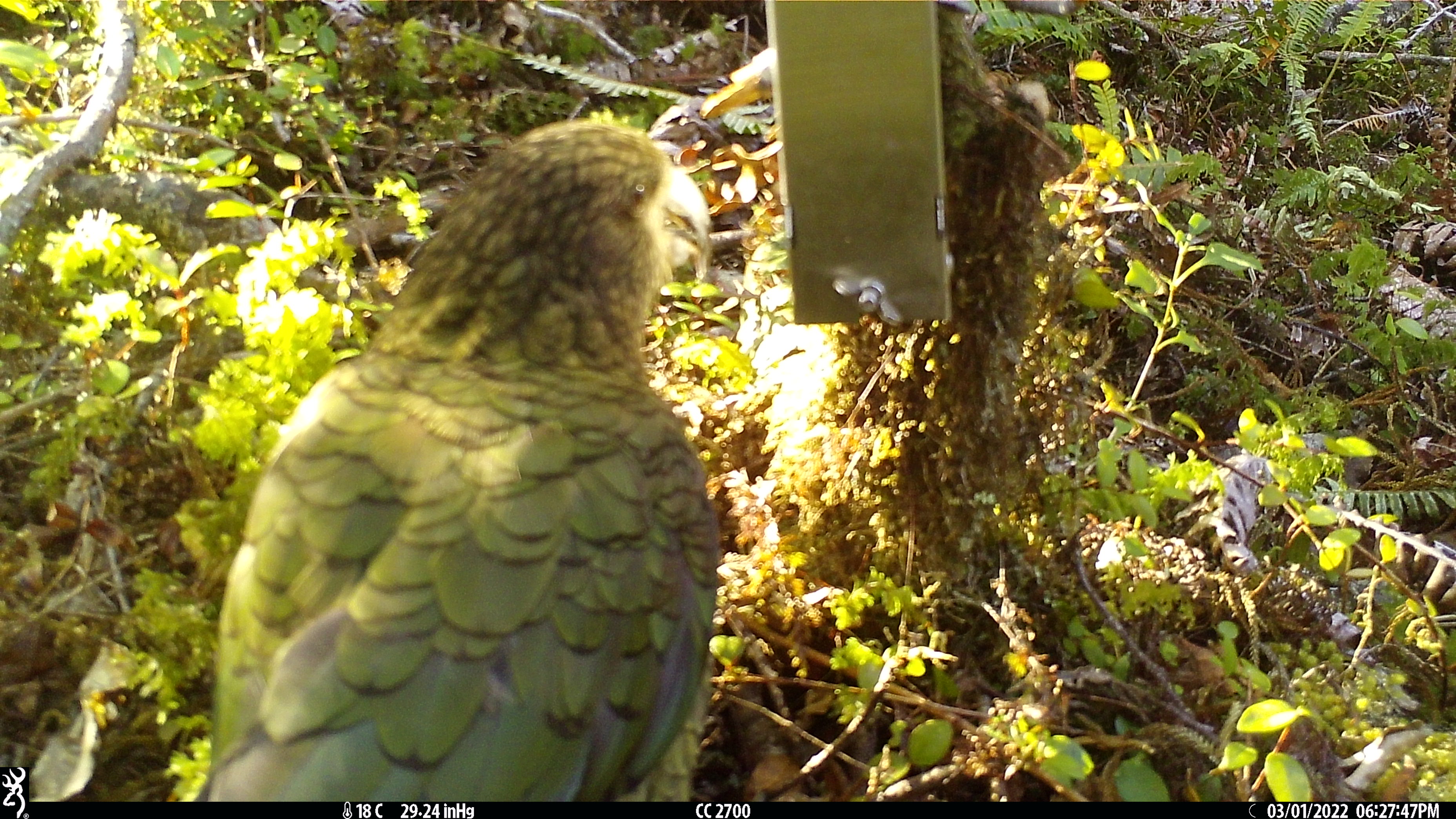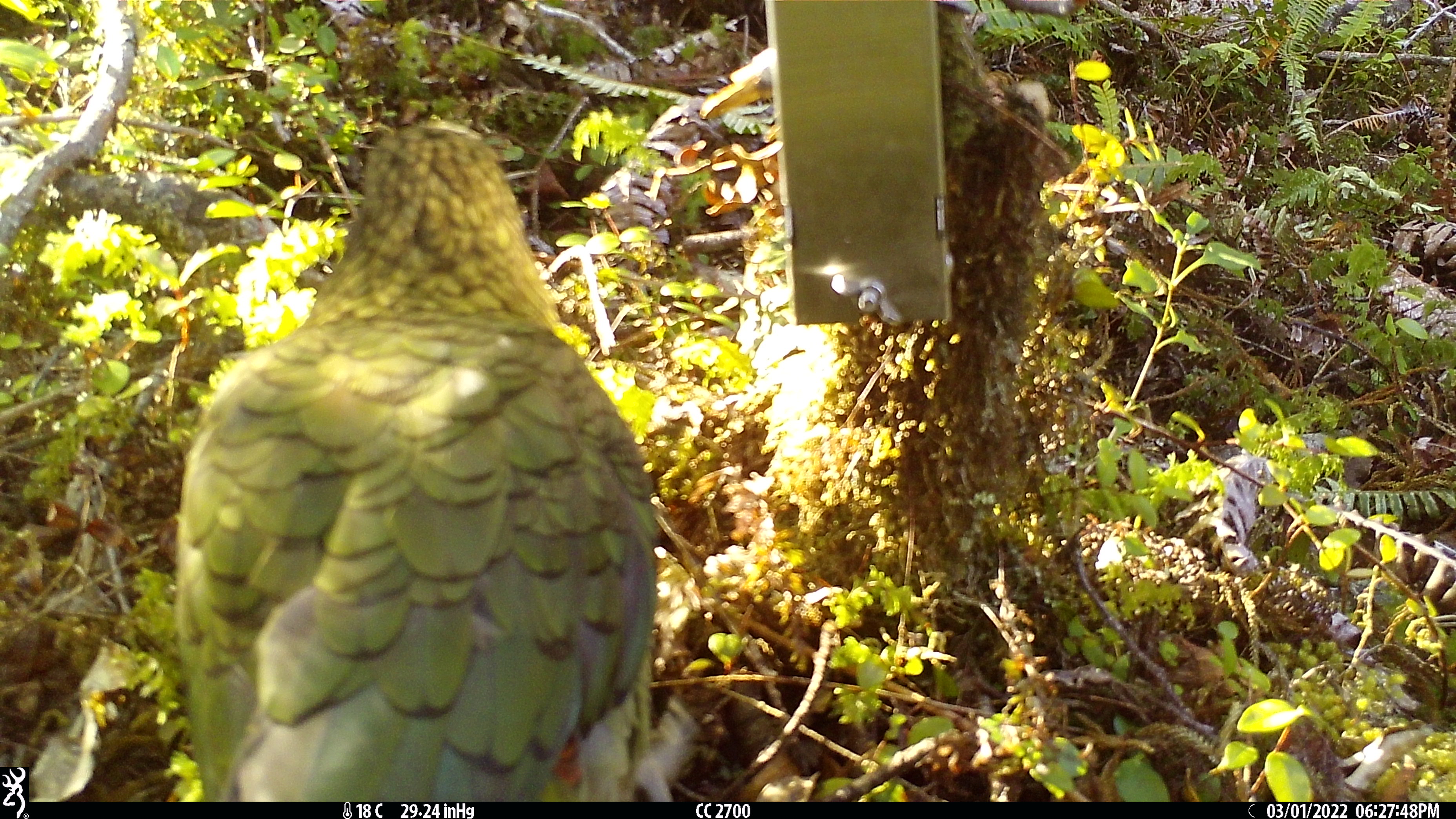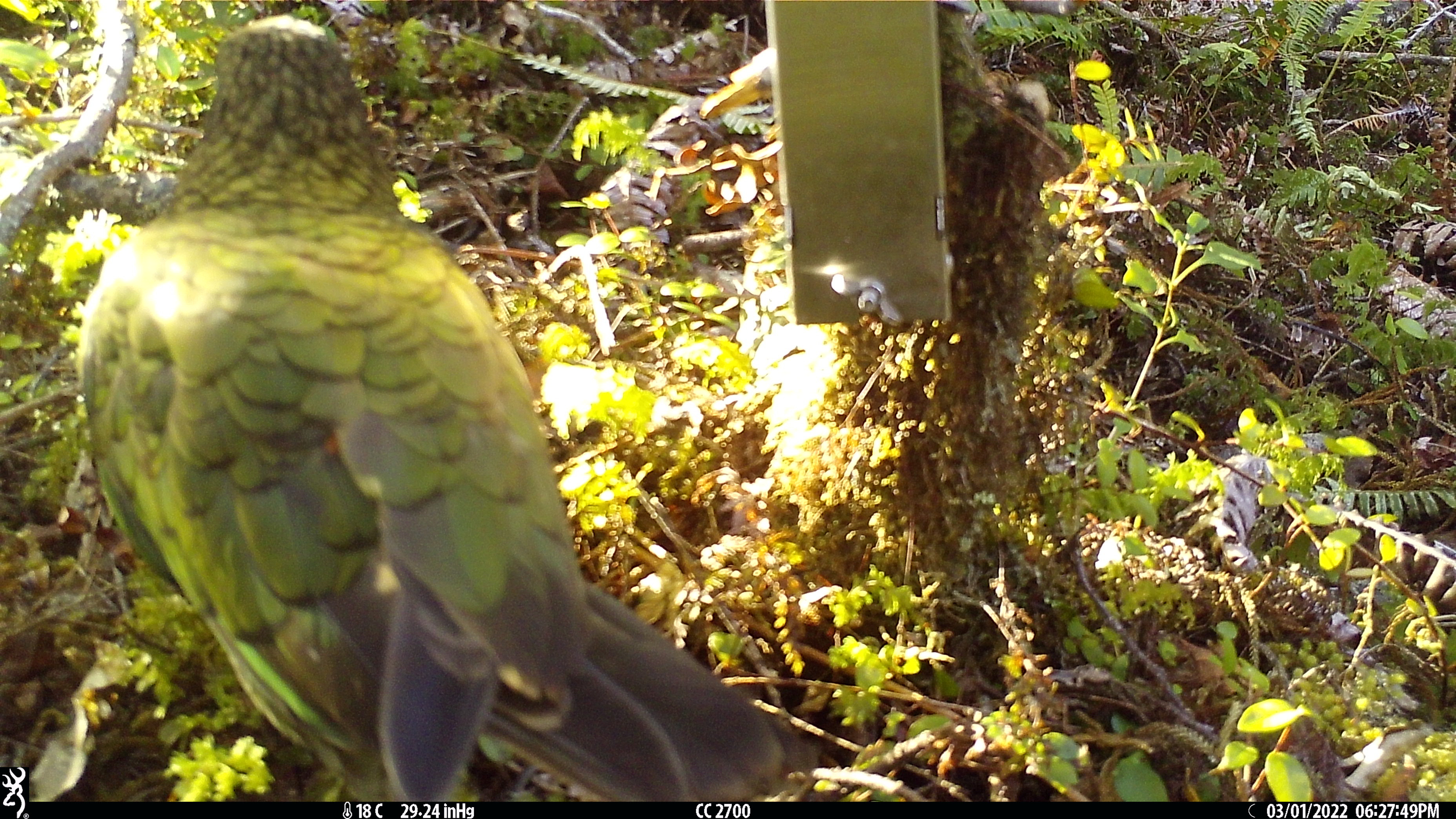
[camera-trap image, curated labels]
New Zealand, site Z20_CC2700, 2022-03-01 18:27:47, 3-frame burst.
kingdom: Animalia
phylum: Chordata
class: Aves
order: Psittaciformes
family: Strigopidae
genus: Nestor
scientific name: Nestor notabilis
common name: kea